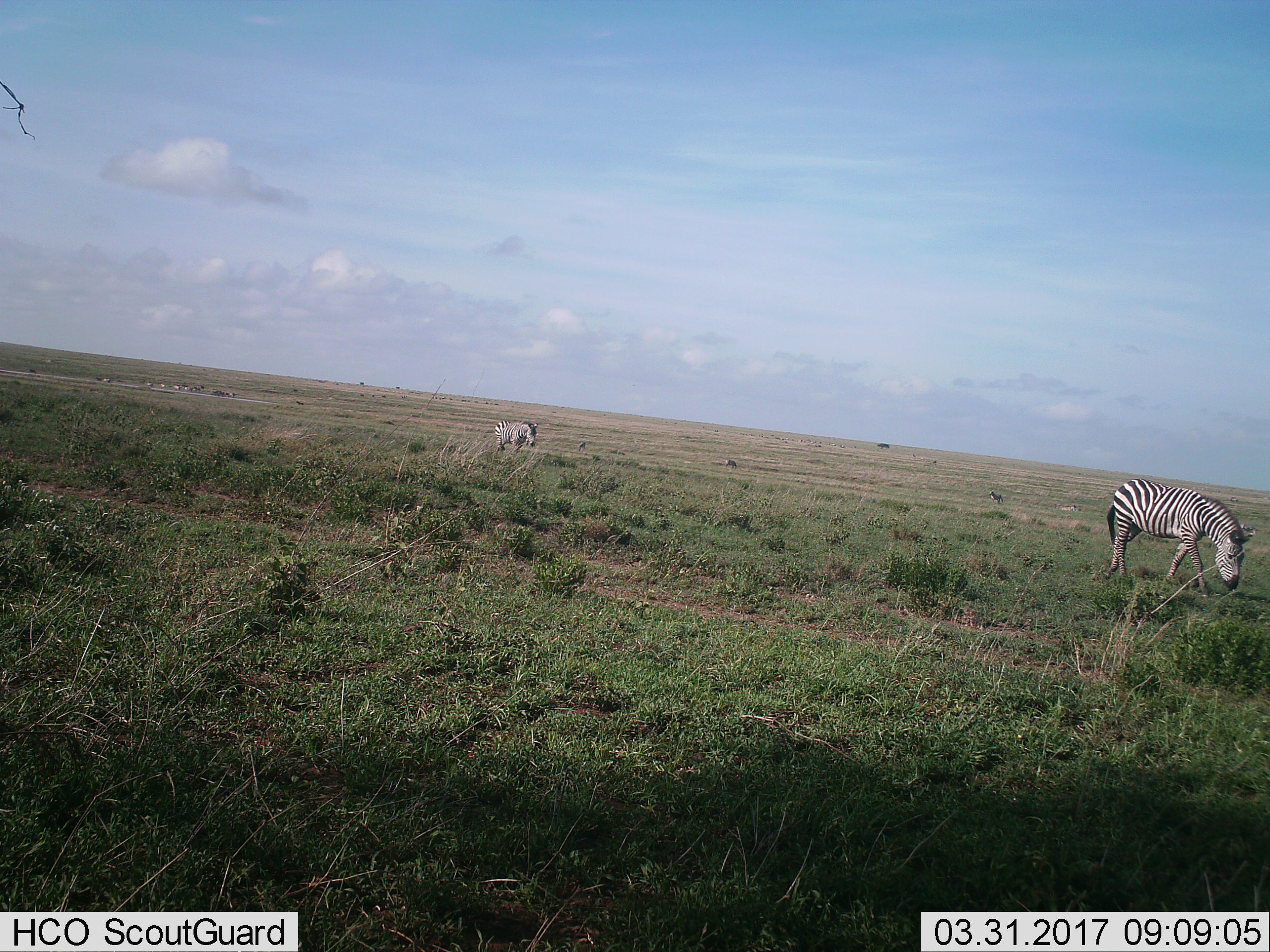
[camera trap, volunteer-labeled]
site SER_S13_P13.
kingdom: Animalia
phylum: Chordata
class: Mammalia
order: Perissodactyla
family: Equidae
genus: Equus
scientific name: Equus quagga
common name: plains zebra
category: zebraplains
Zebraplains (plains zebra) (Equus quagga), count 2. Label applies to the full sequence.